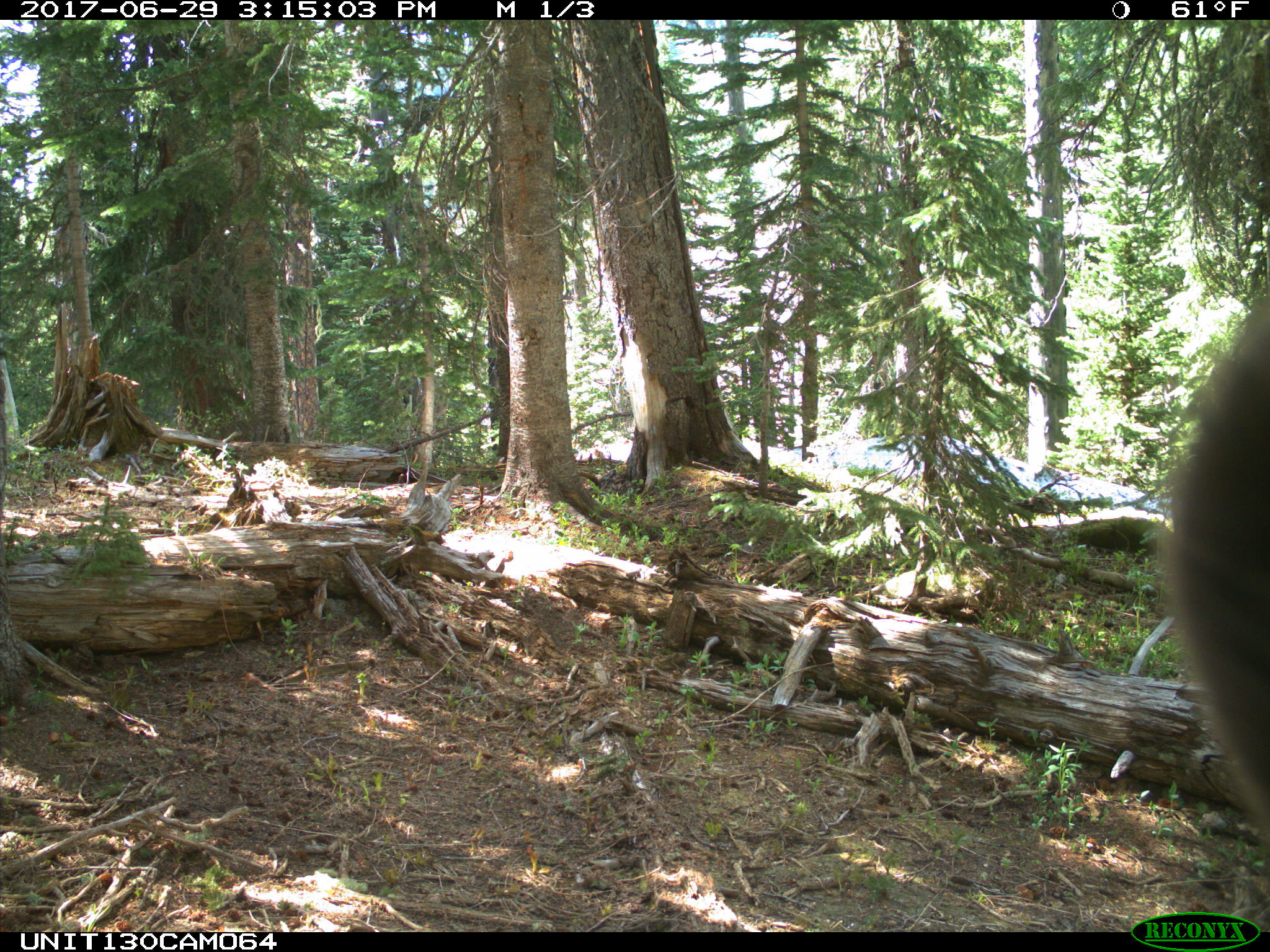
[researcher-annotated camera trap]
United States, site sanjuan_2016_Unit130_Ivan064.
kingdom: Animalia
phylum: Chordata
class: Mammalia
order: Carnivora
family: Ursidae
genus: Ursus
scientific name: Ursus americanus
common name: american black bear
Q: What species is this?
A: Ursus americanus (american black bear).